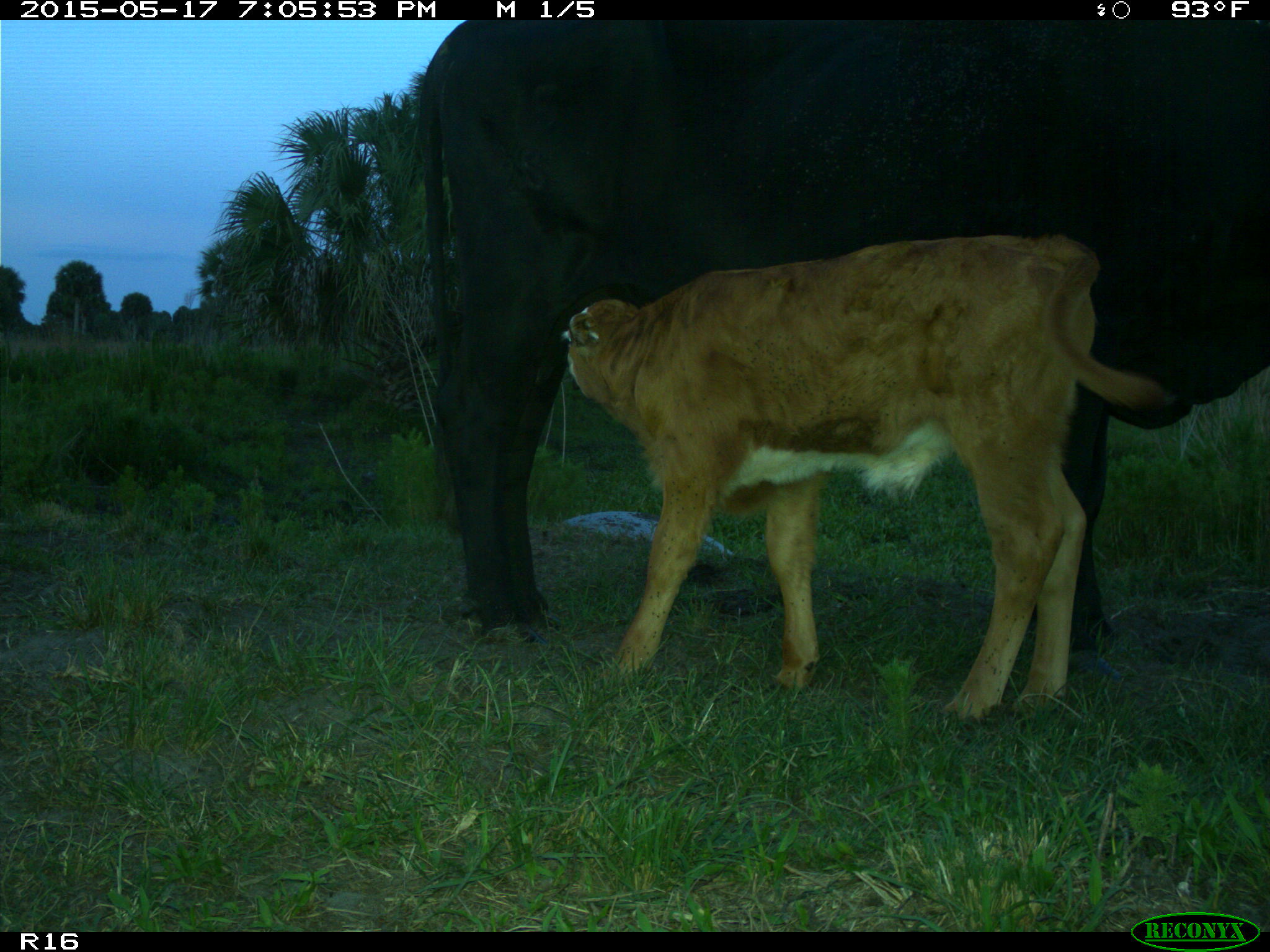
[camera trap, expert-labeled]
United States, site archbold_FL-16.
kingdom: Animalia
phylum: Chordata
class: Mammalia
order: Artiodactyla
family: Bovidae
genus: Bos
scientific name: Bos taurus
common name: domestic cow